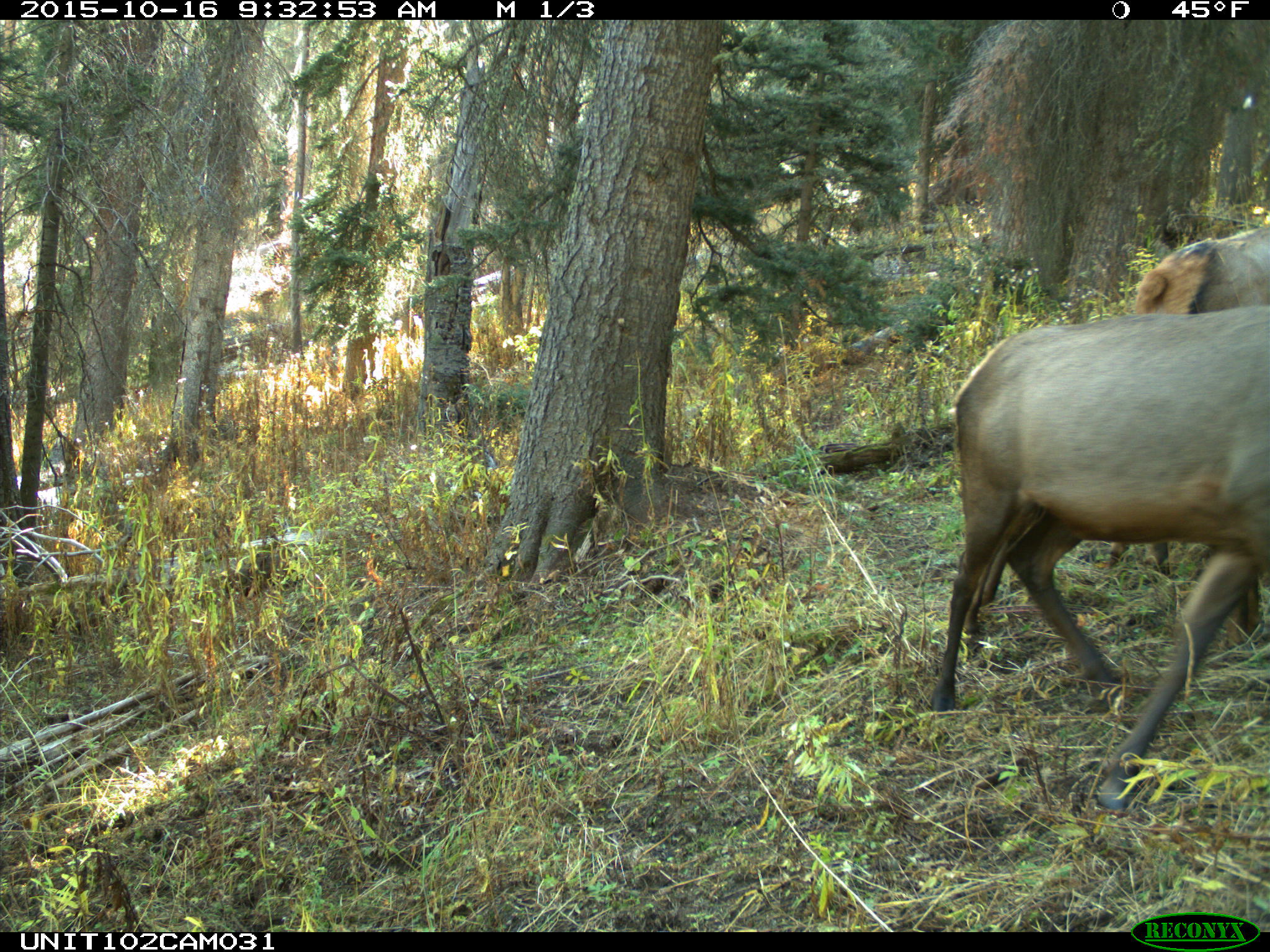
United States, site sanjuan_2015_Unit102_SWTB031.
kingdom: Animalia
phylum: Chordata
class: Mammalia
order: Artiodactyla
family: Cervidae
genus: Cervus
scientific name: Cervus elaphus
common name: red deer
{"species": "Cervus elaphus (red deer)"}